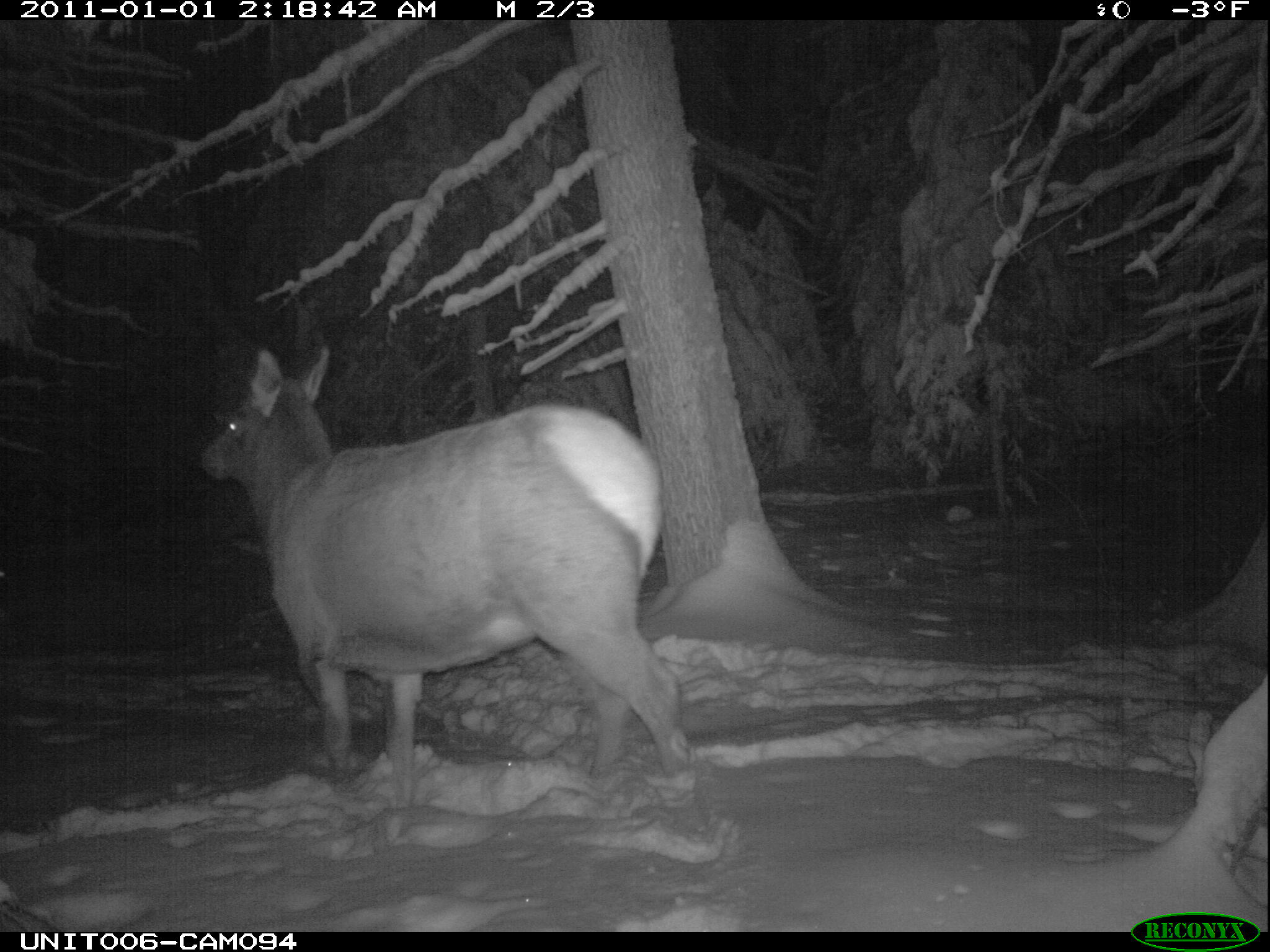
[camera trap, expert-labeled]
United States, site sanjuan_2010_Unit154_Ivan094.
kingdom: Animalia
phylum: Chordata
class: Mammalia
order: Artiodactyla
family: Cervidae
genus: Cervus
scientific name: Cervus elaphus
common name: red deer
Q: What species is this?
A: Cervus elaphus (red deer).